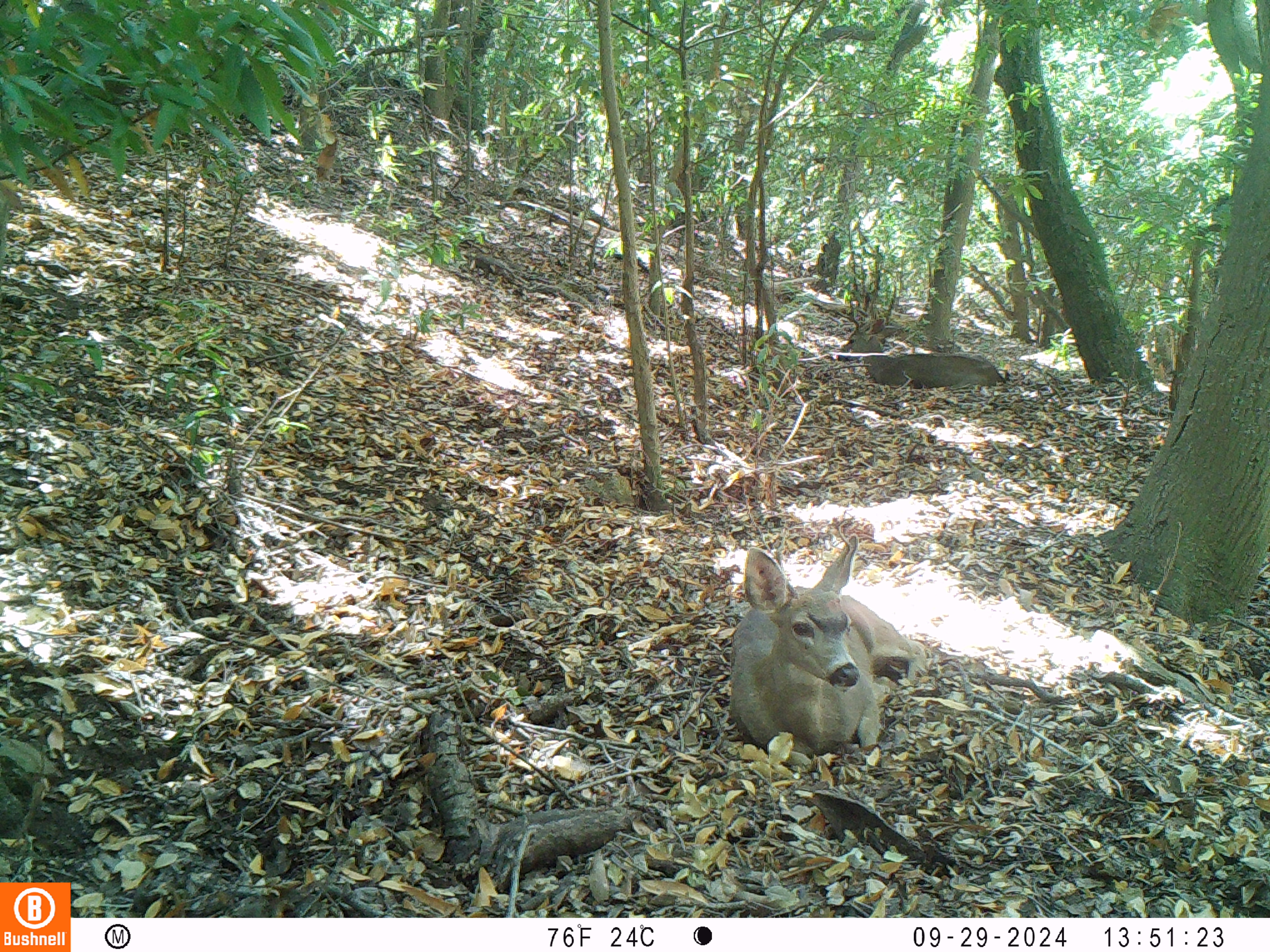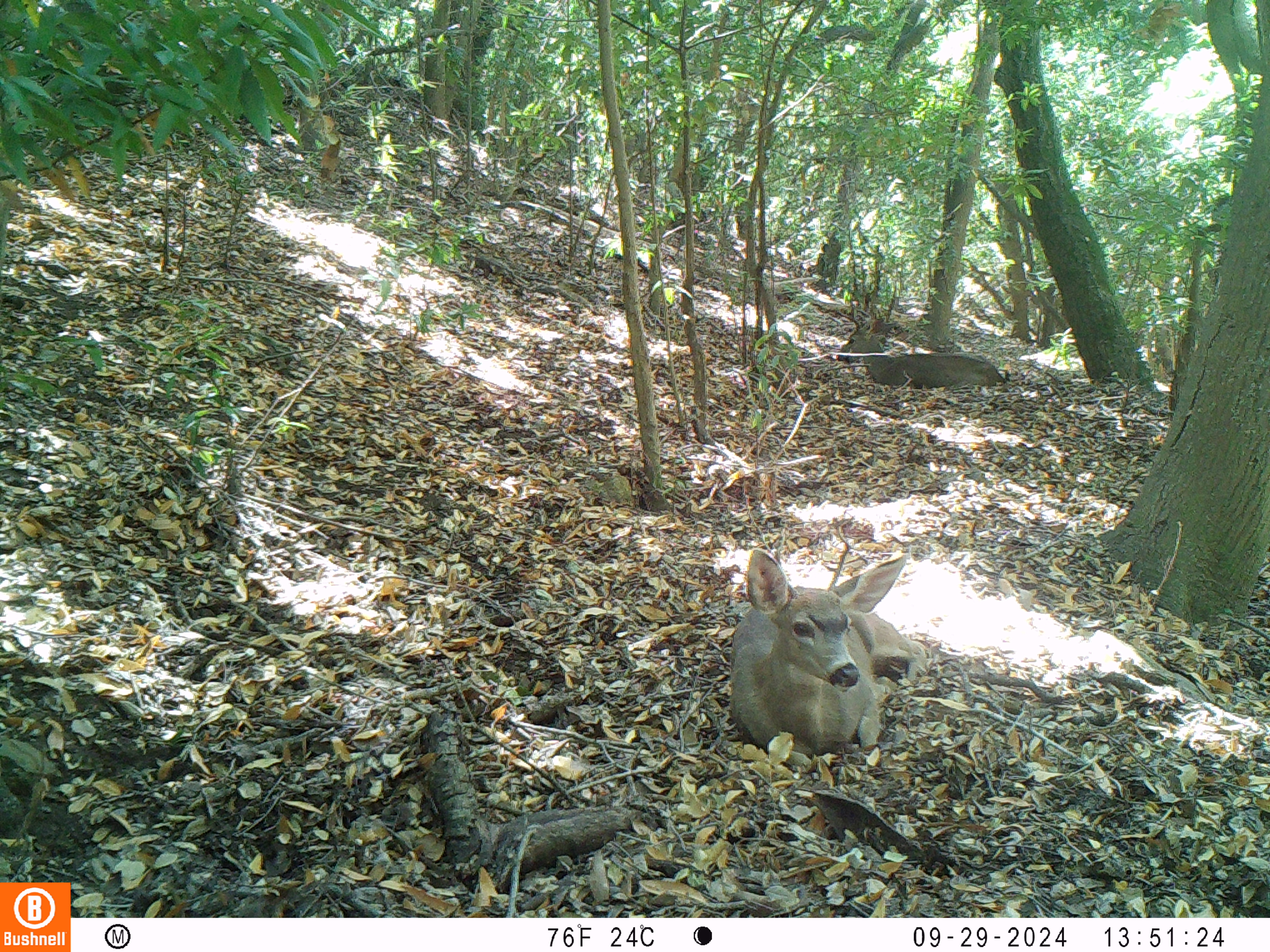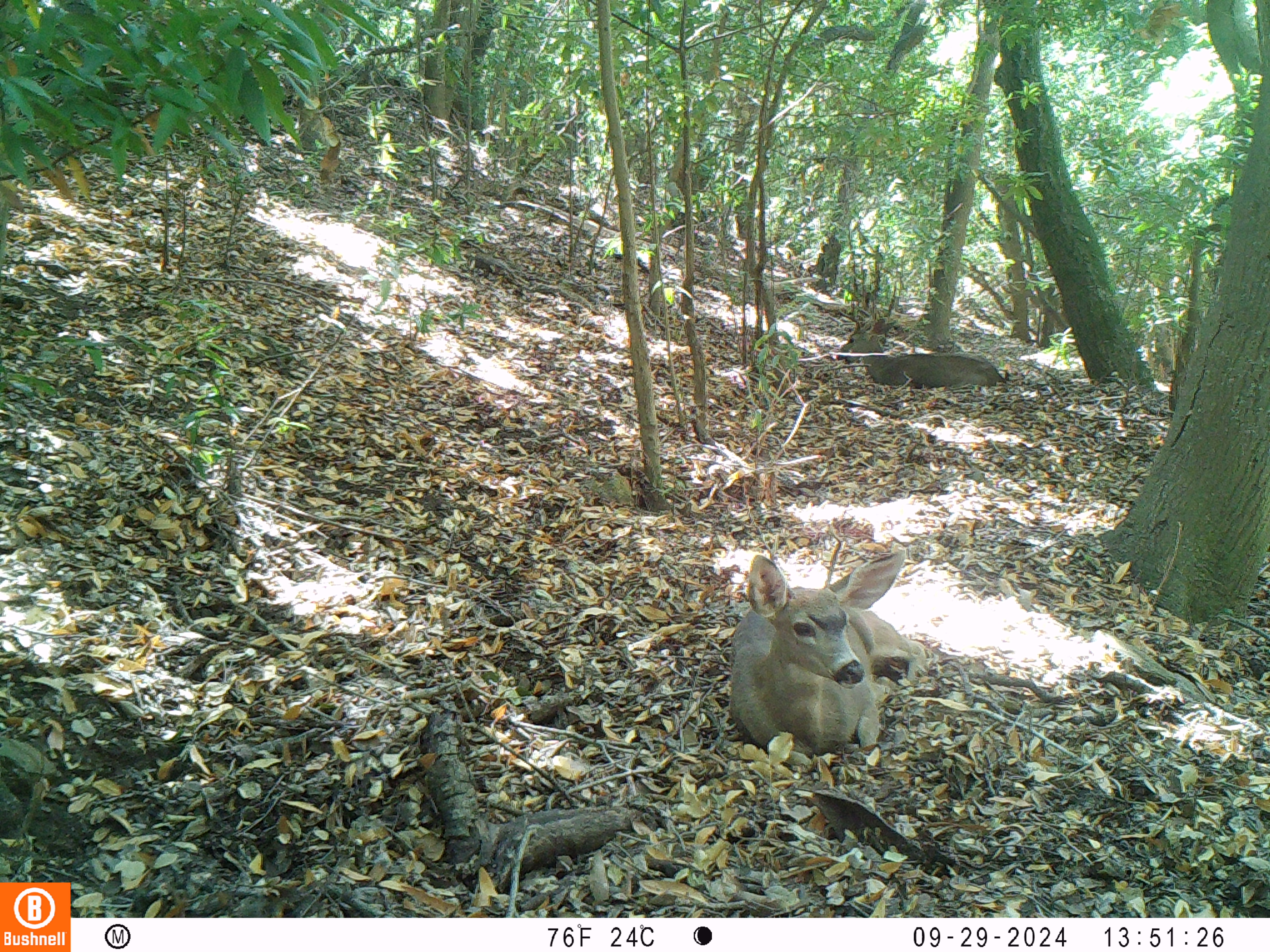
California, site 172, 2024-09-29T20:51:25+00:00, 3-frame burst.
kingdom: Animalia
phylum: Chordata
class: Mammalia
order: Artiodactyla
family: Cervidae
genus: Odocoileus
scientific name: Odocoileus hemionus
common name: mule deer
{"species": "mule deer (Odocoileus hemionus)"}